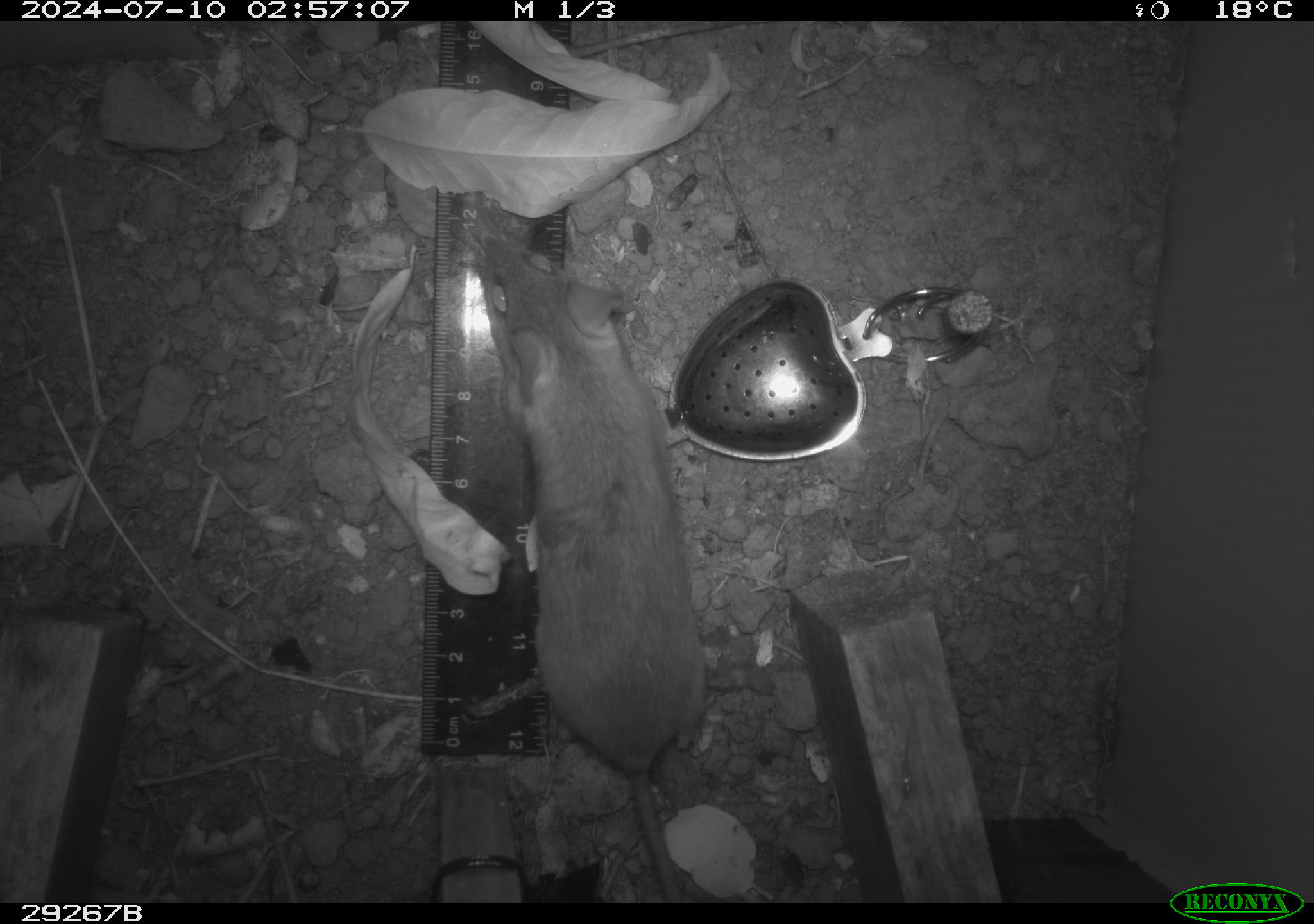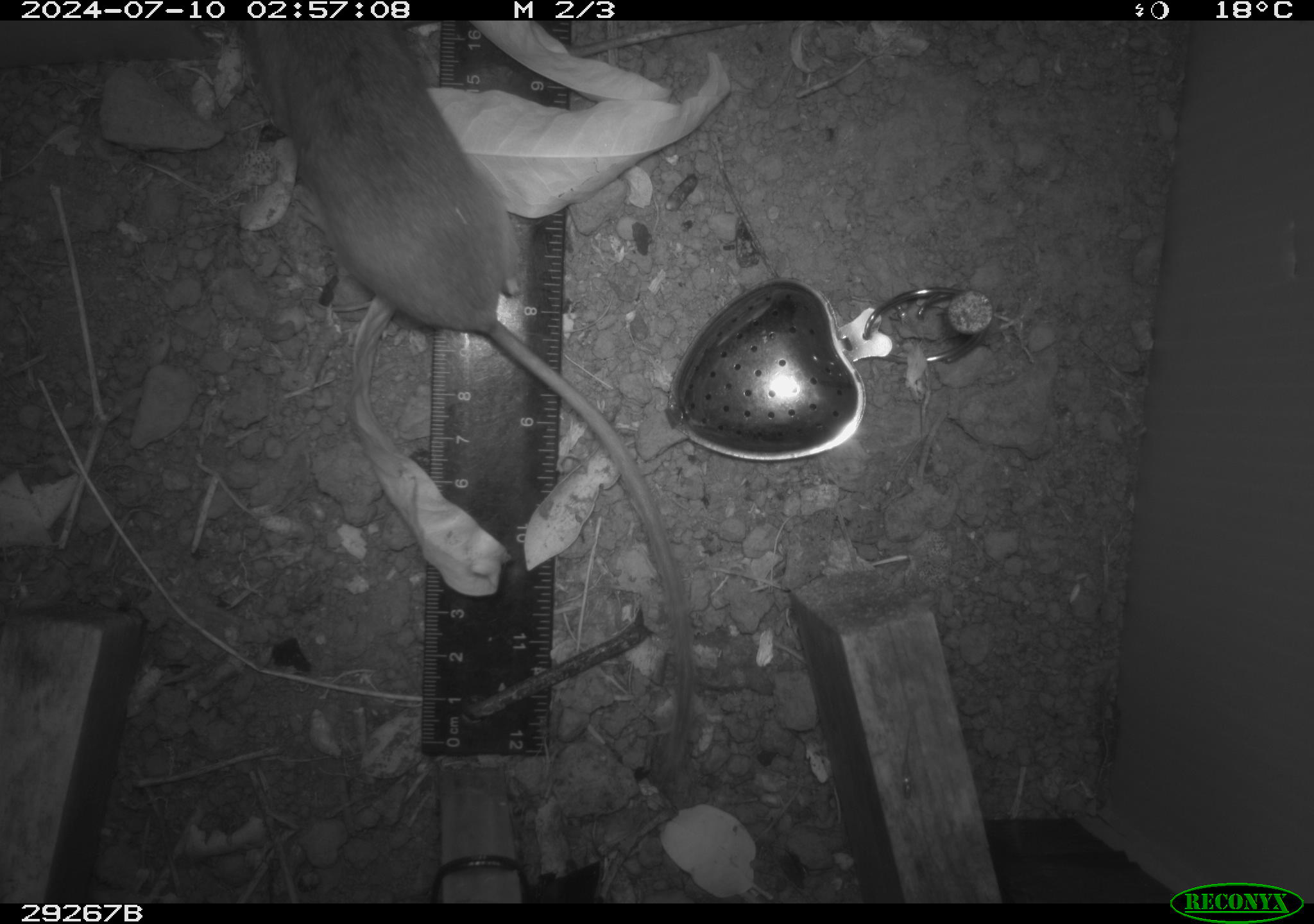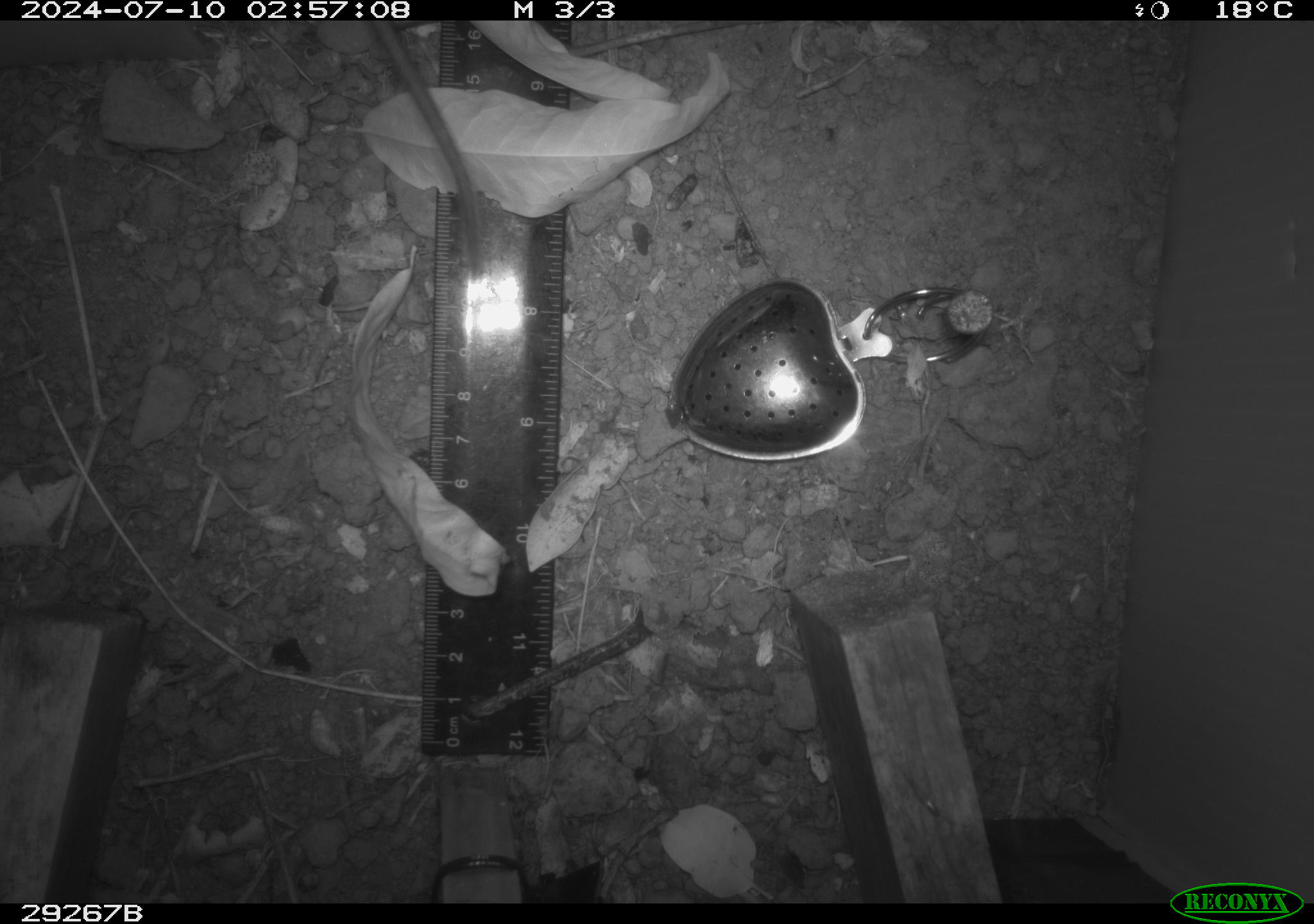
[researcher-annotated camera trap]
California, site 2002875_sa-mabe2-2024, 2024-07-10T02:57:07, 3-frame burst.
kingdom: Animalia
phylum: Chordata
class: Mammalia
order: Rodentia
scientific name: Rodentia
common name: mouse species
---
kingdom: Animalia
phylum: Chordata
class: Mammalia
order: Rodentia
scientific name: Rodentia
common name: rodent